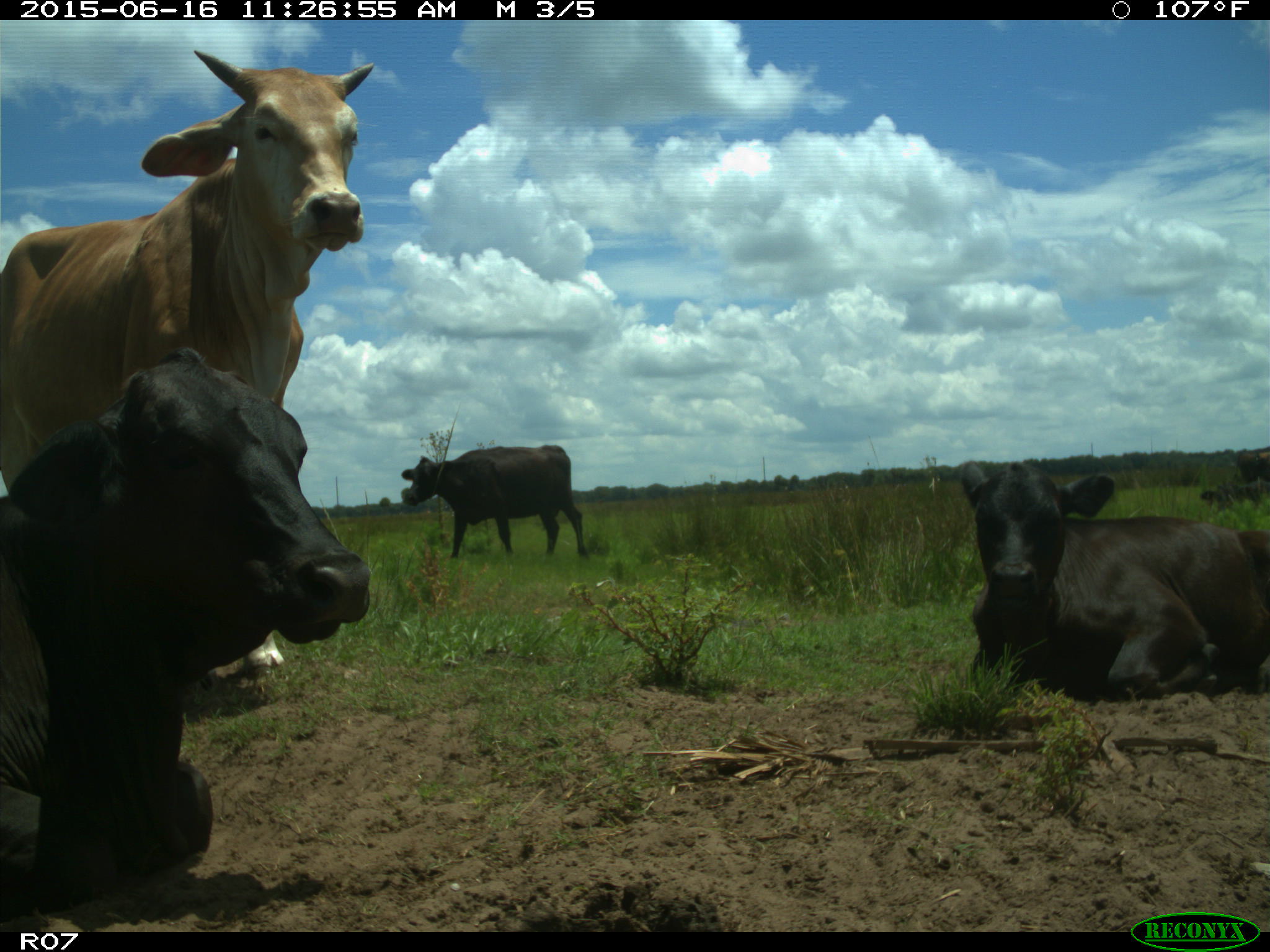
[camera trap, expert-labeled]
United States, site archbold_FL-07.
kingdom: Animalia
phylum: Chordata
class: Mammalia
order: Artiodactyla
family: Bovidae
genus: Bos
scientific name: Bos taurus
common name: domestic cow